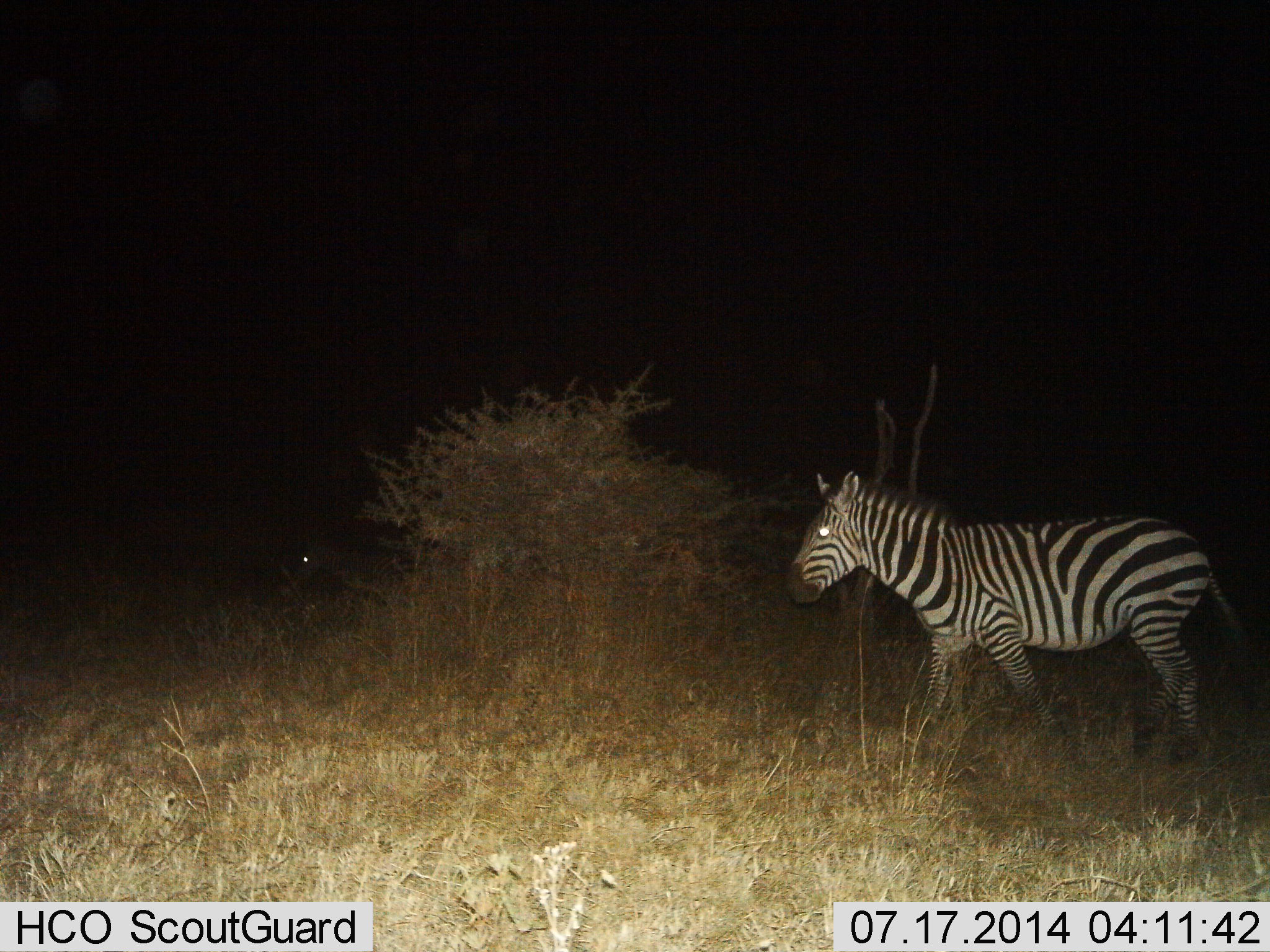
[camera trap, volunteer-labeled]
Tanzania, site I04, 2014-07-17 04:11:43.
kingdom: Animalia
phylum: Chordata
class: Mammalia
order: Perissodactyla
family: Equidae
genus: Equus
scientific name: Equus quagga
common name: plains zebra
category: zebra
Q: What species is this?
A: Zebra (plains zebra) (Equus quagga).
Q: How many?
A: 1.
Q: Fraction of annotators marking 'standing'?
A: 40%.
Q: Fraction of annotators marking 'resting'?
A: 0%.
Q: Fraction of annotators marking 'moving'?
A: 70%.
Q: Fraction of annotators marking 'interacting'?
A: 0%.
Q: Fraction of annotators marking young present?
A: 0%.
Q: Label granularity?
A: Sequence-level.